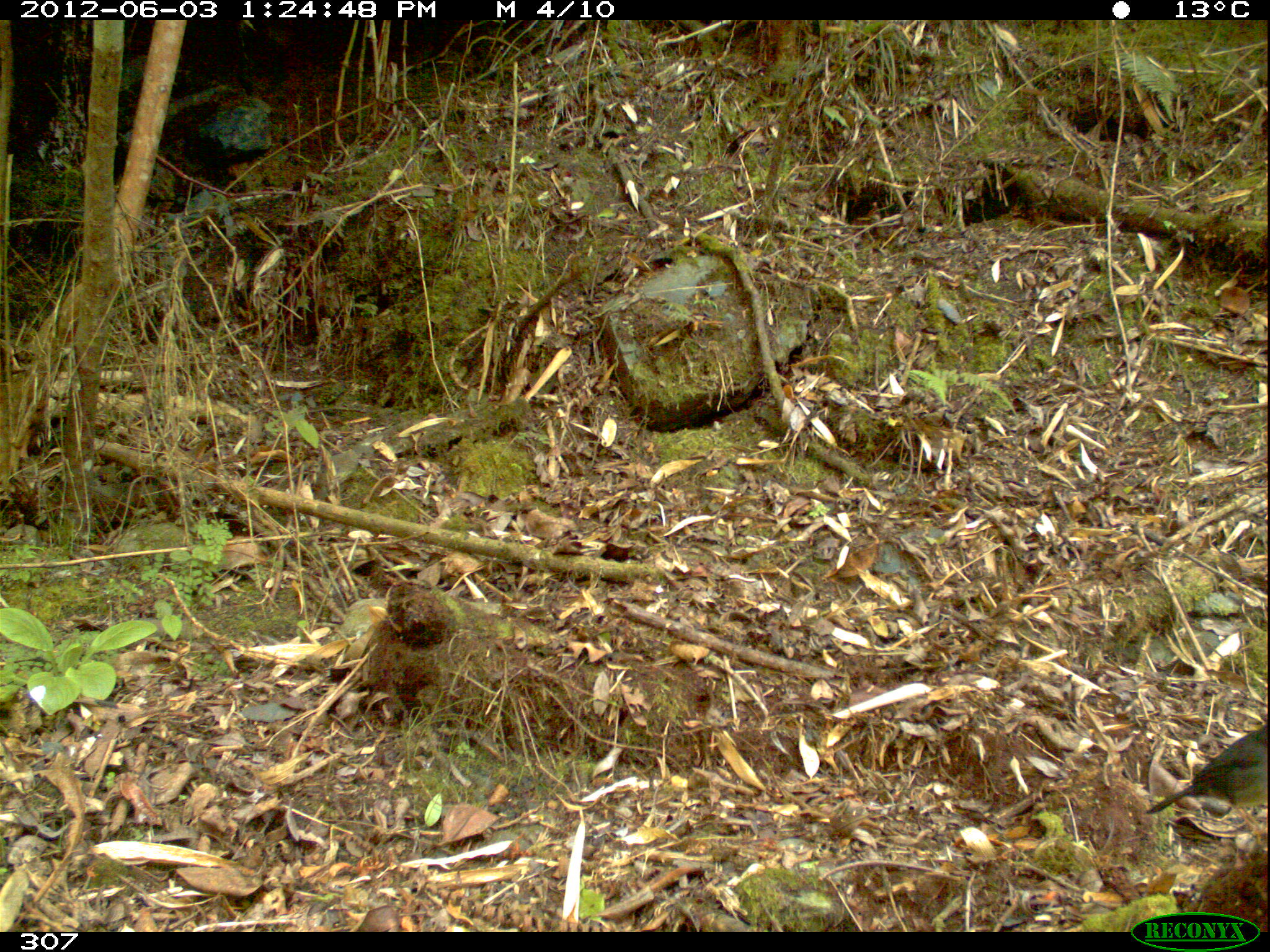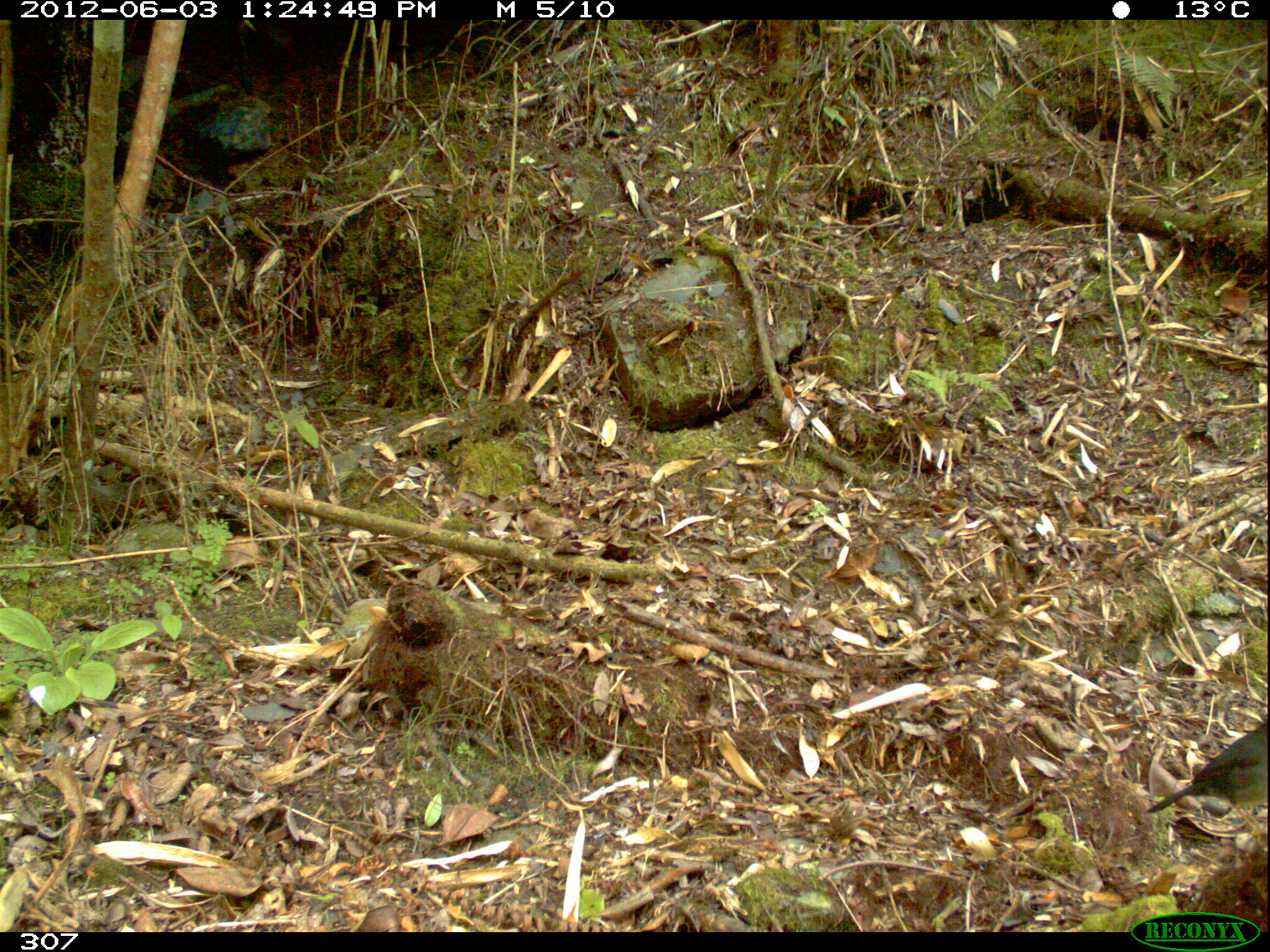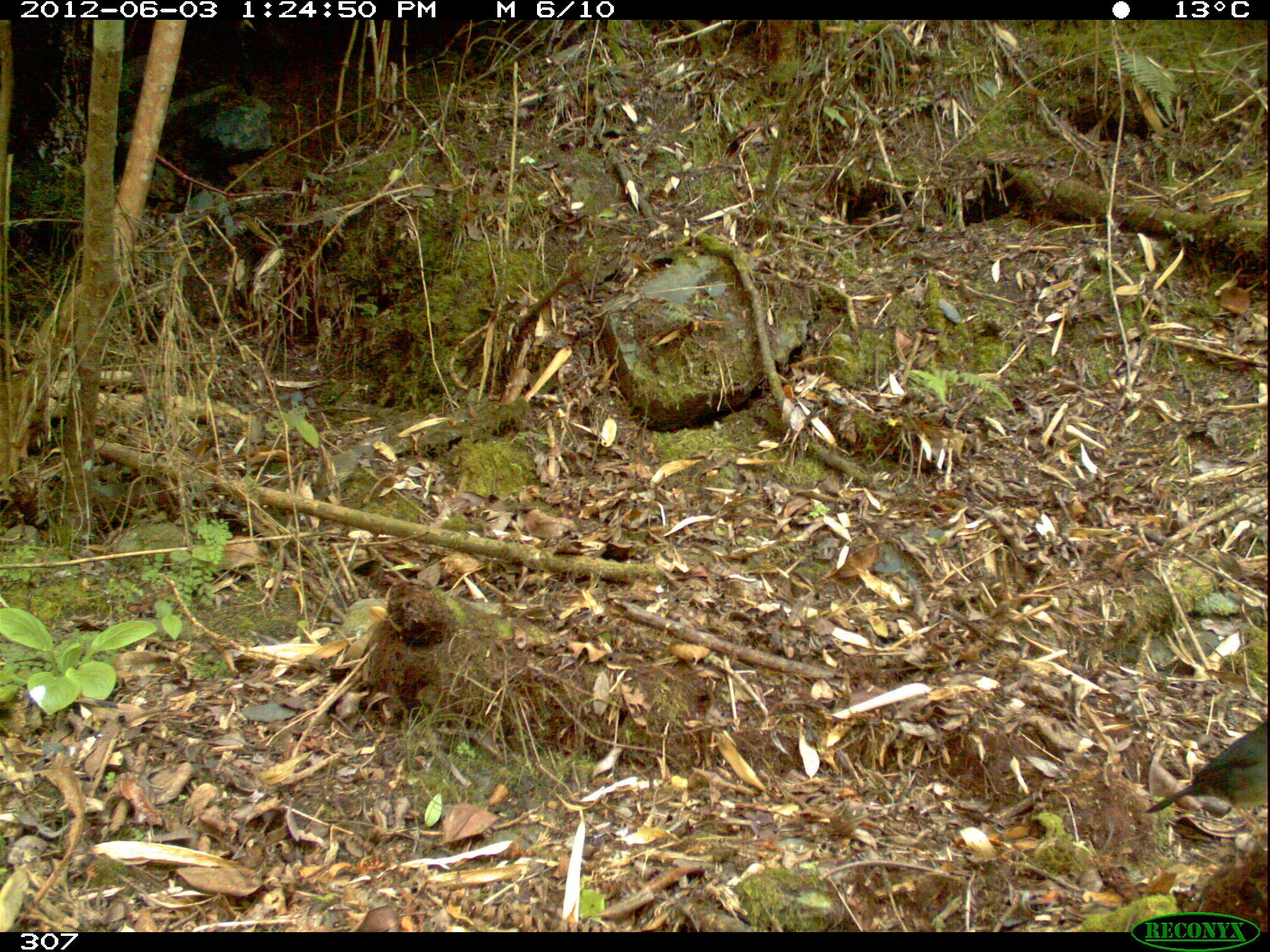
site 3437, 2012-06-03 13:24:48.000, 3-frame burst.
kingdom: Animalia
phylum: Chordata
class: Aves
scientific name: Aves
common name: bird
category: unknown bird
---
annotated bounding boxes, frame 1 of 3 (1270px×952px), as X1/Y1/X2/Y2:
unknown bird: 1142/724/1266/815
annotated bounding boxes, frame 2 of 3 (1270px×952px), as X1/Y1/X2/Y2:
unknown bird: 1145/715/1270/823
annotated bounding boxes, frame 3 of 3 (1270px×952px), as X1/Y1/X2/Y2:
unknown bird: 1141/712/1270/853